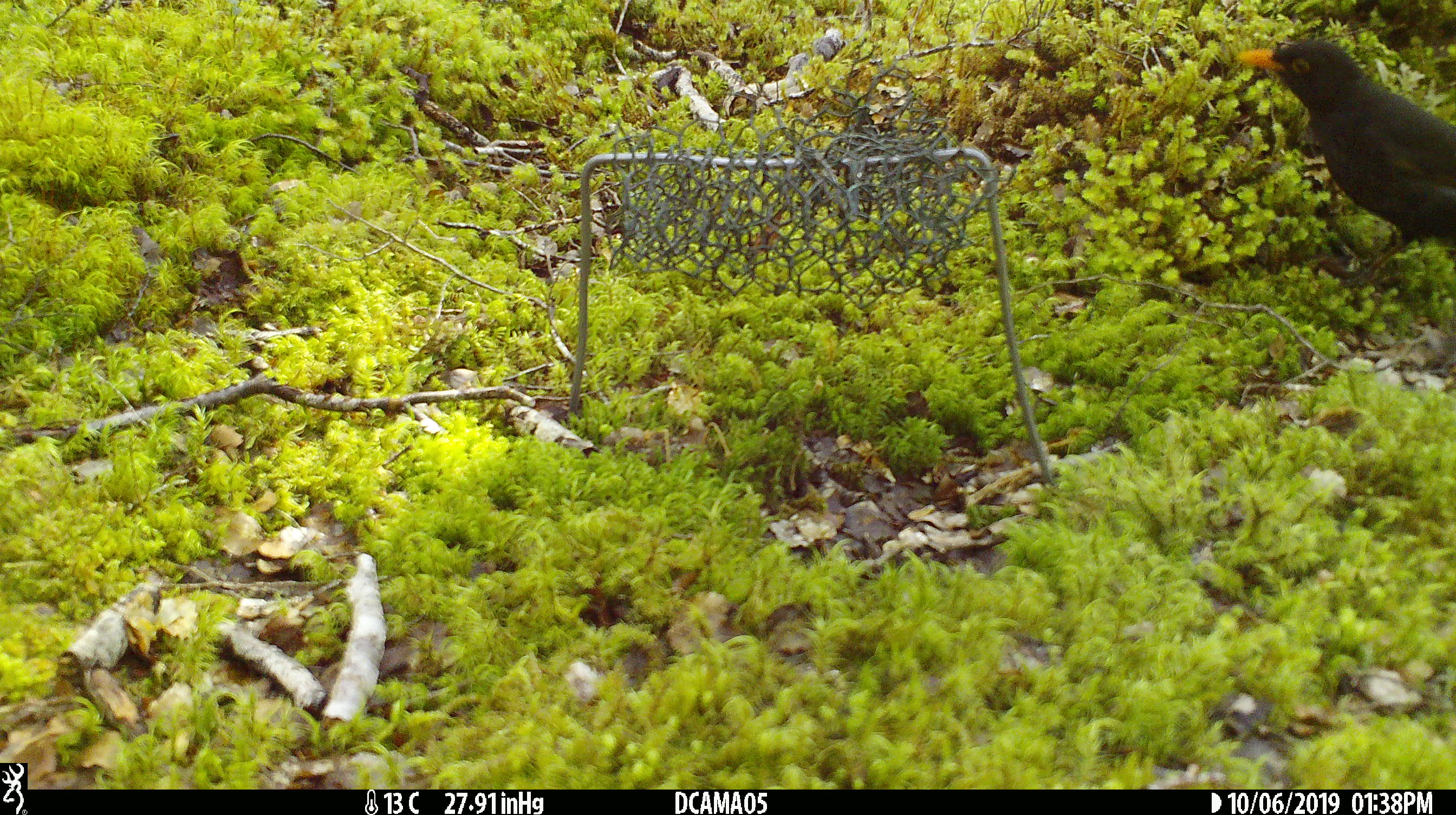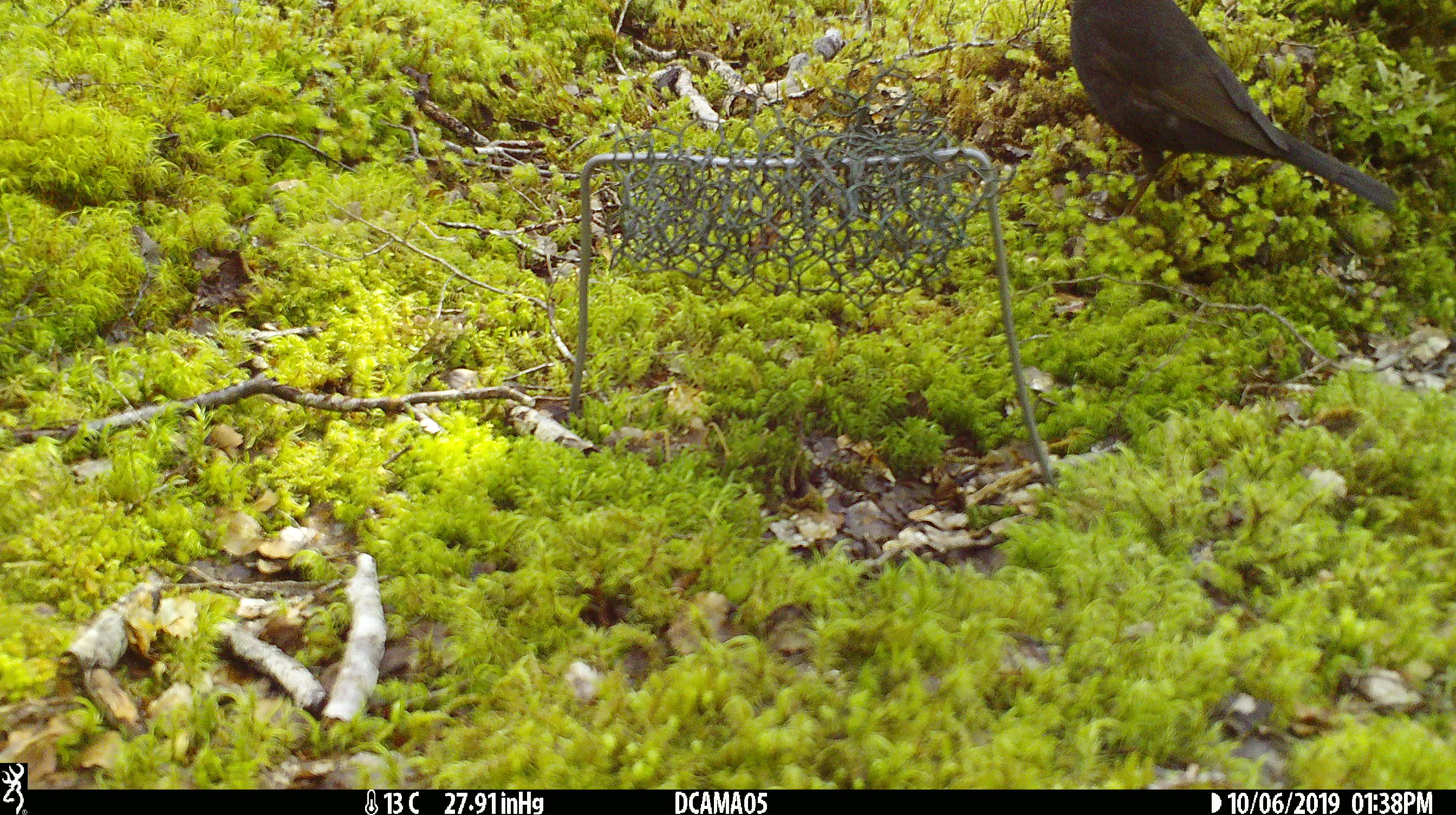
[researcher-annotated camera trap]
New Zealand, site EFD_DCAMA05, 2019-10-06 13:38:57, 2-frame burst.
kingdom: Animalia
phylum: Chordata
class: Aves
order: Passeriformes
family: Turdidae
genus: Turdus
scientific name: Turdus merula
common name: eurasian blackbird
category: blackbird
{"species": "blackbird (eurasian blackbird) (Turdus merula)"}